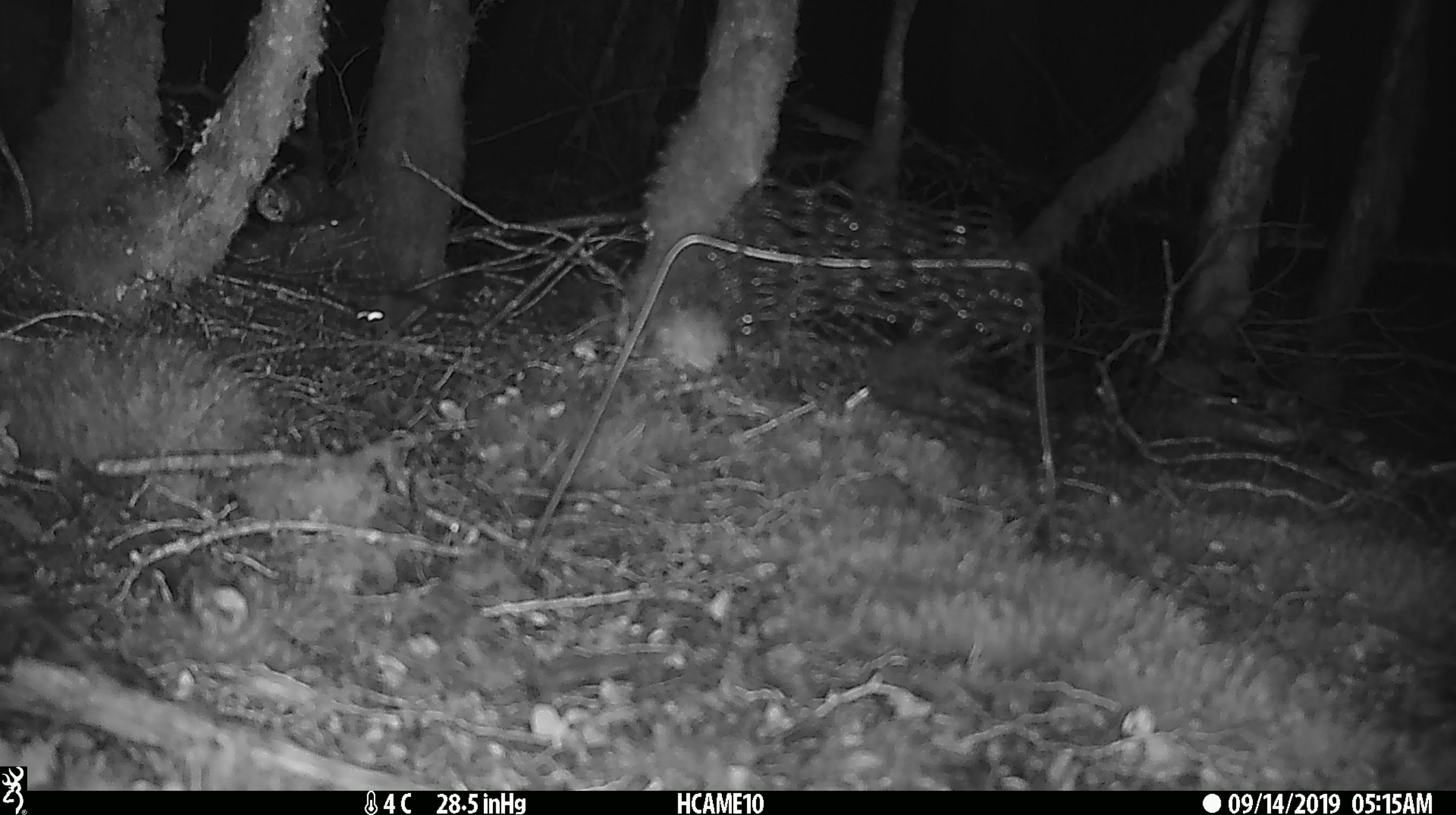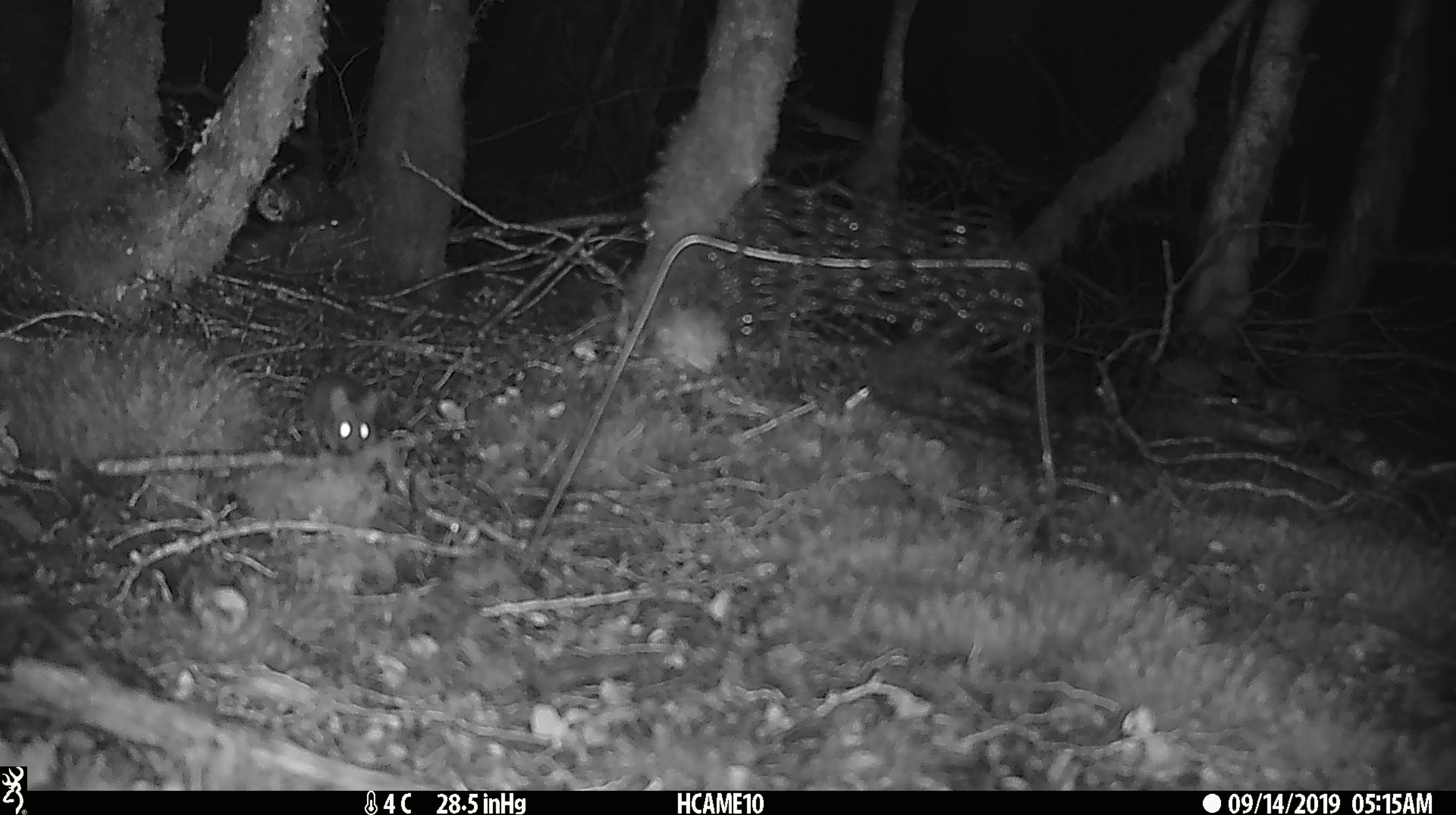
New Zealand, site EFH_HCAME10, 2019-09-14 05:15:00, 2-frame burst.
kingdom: Animalia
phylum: Chordata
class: Mammalia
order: Rodentia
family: Muridae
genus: Mus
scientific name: Mus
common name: mouse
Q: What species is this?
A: Mouse (Mus).